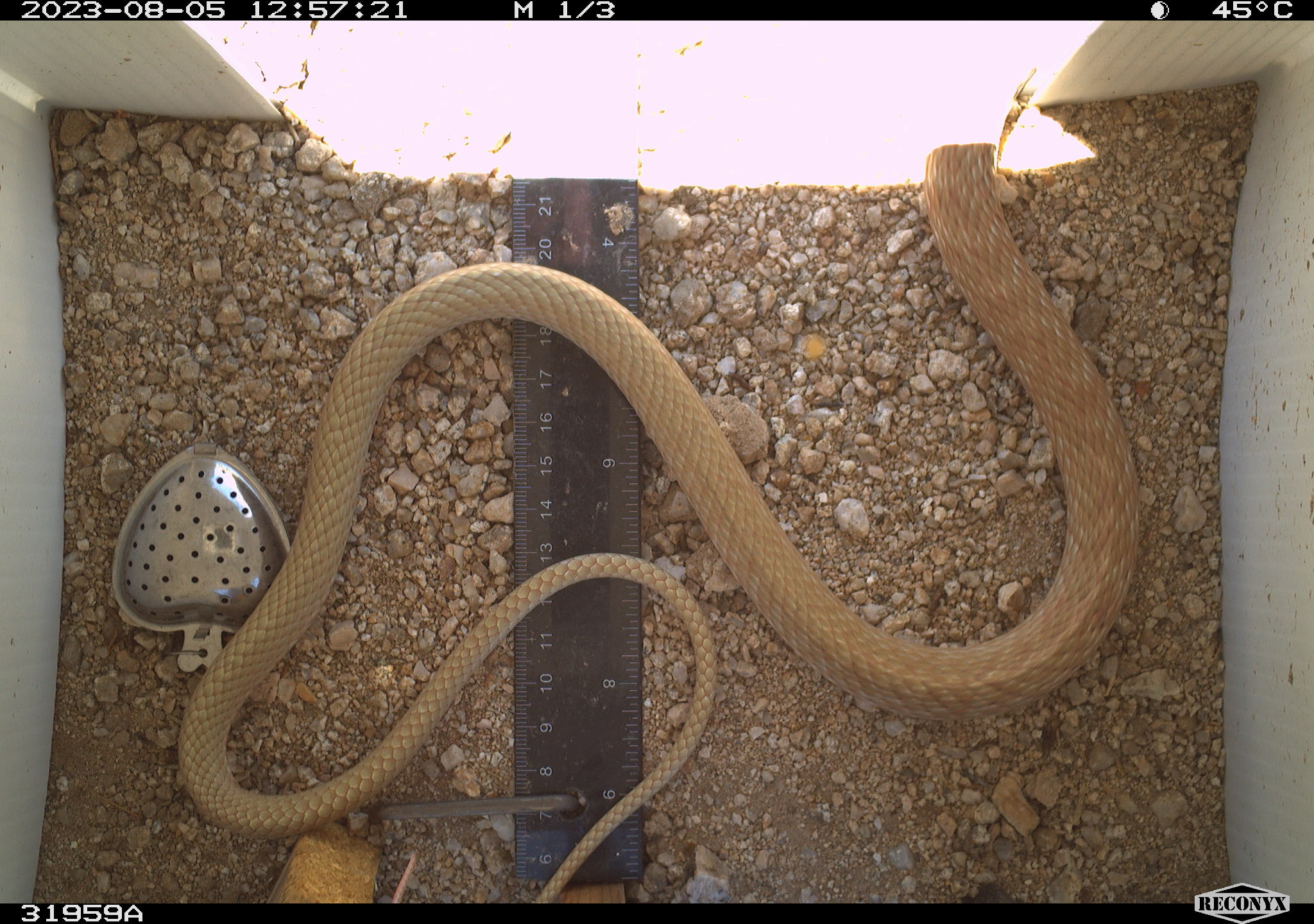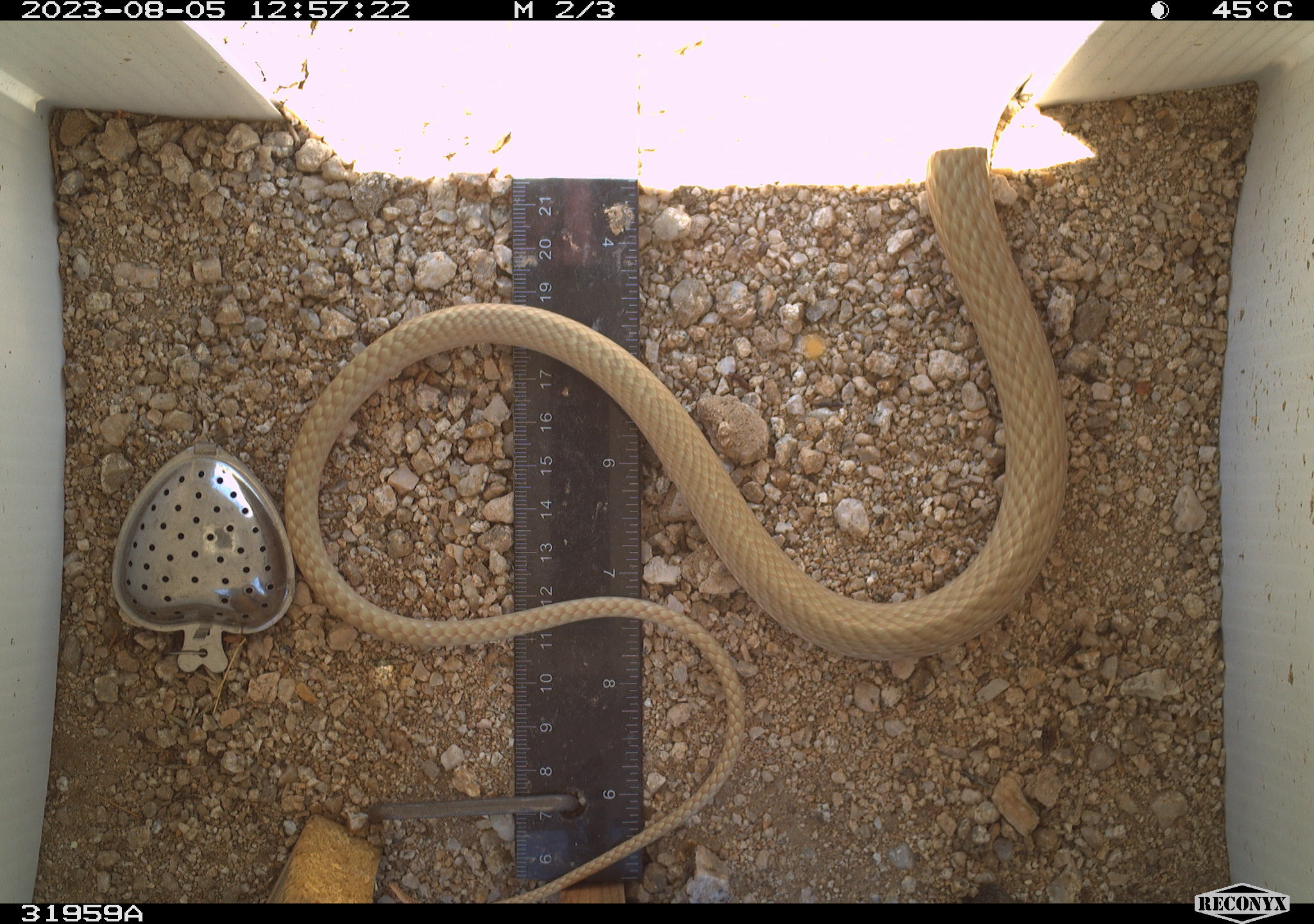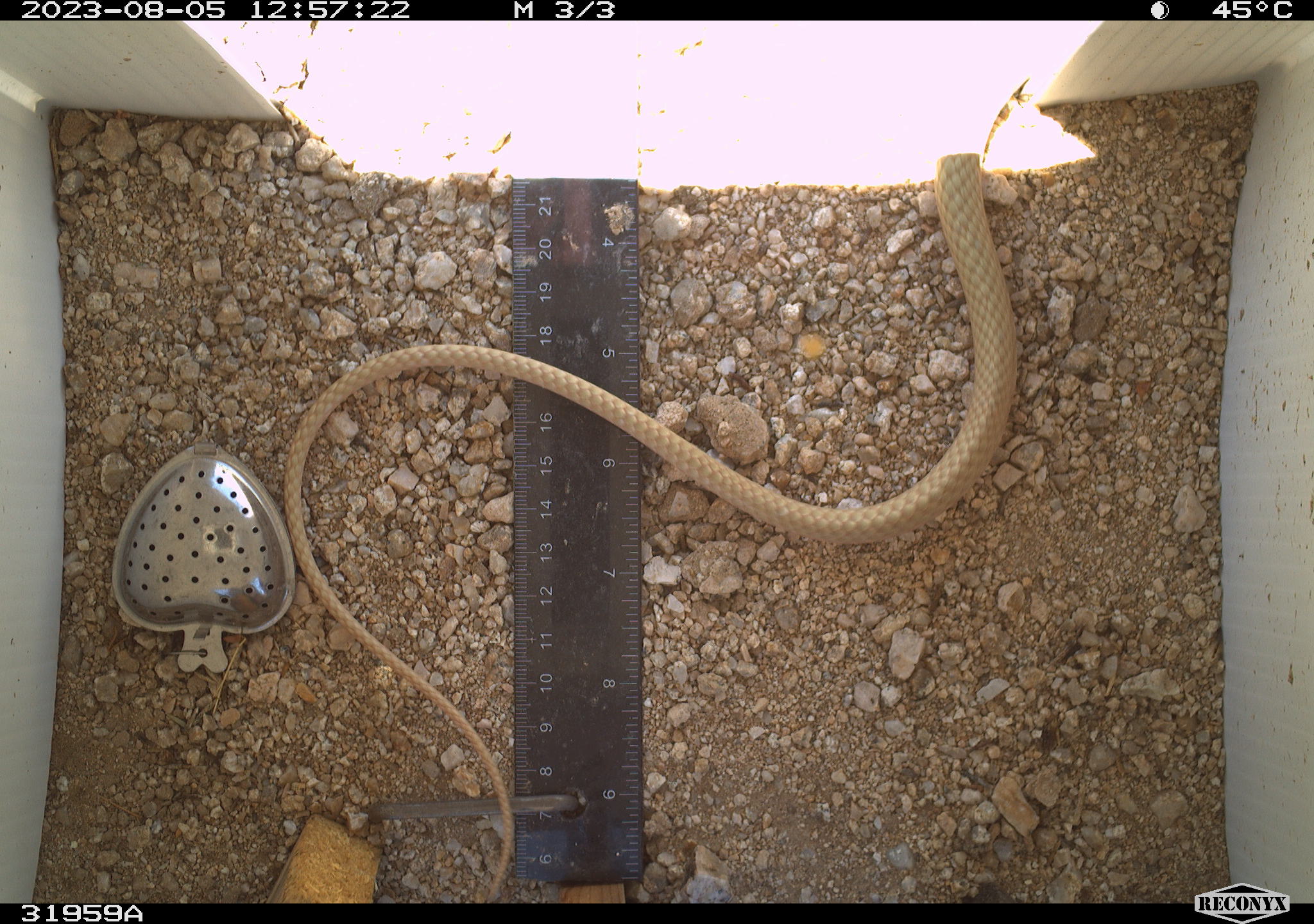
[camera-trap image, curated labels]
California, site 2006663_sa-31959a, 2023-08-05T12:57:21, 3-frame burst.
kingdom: Animalia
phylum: Chordata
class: Reptilia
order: Squamata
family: Colubridae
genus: Masticophis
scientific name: Masticophis flagellum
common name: coachwhip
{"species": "coachwhip (Masticophis flagellum)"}